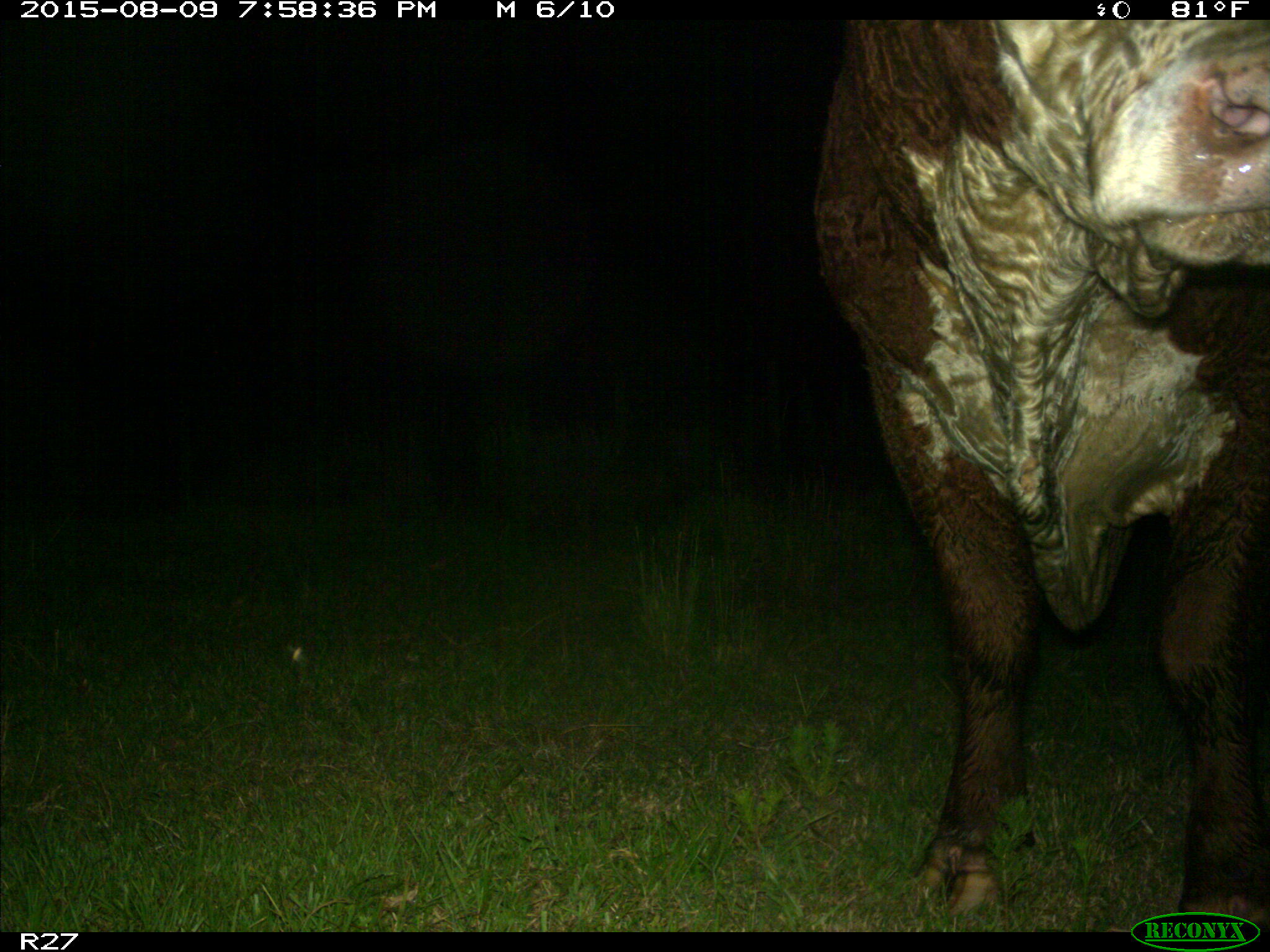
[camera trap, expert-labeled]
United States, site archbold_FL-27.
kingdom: Animalia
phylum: Chordata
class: Mammalia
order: Artiodactyla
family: Bovidae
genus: Bos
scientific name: Bos taurus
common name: domestic cow